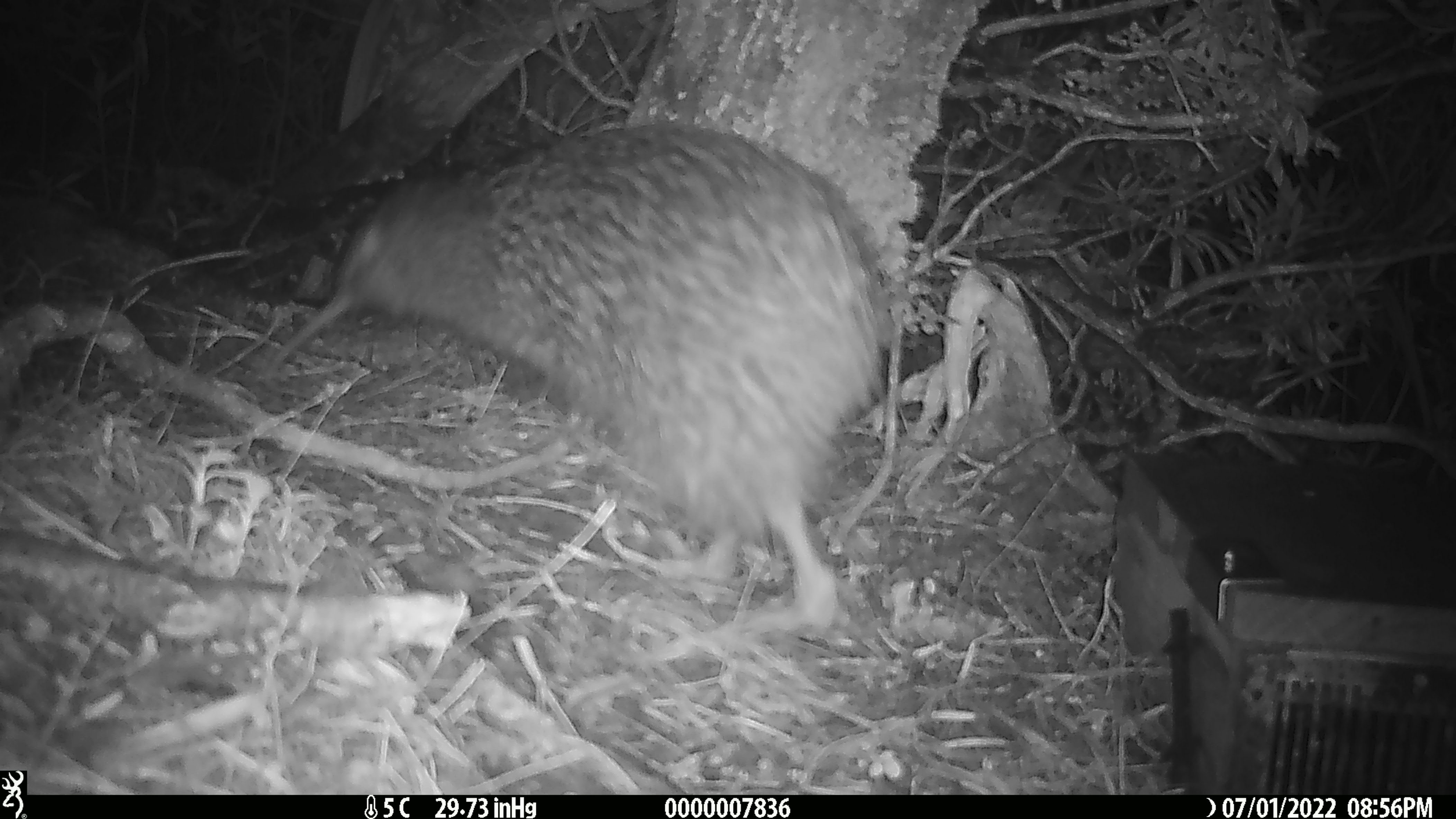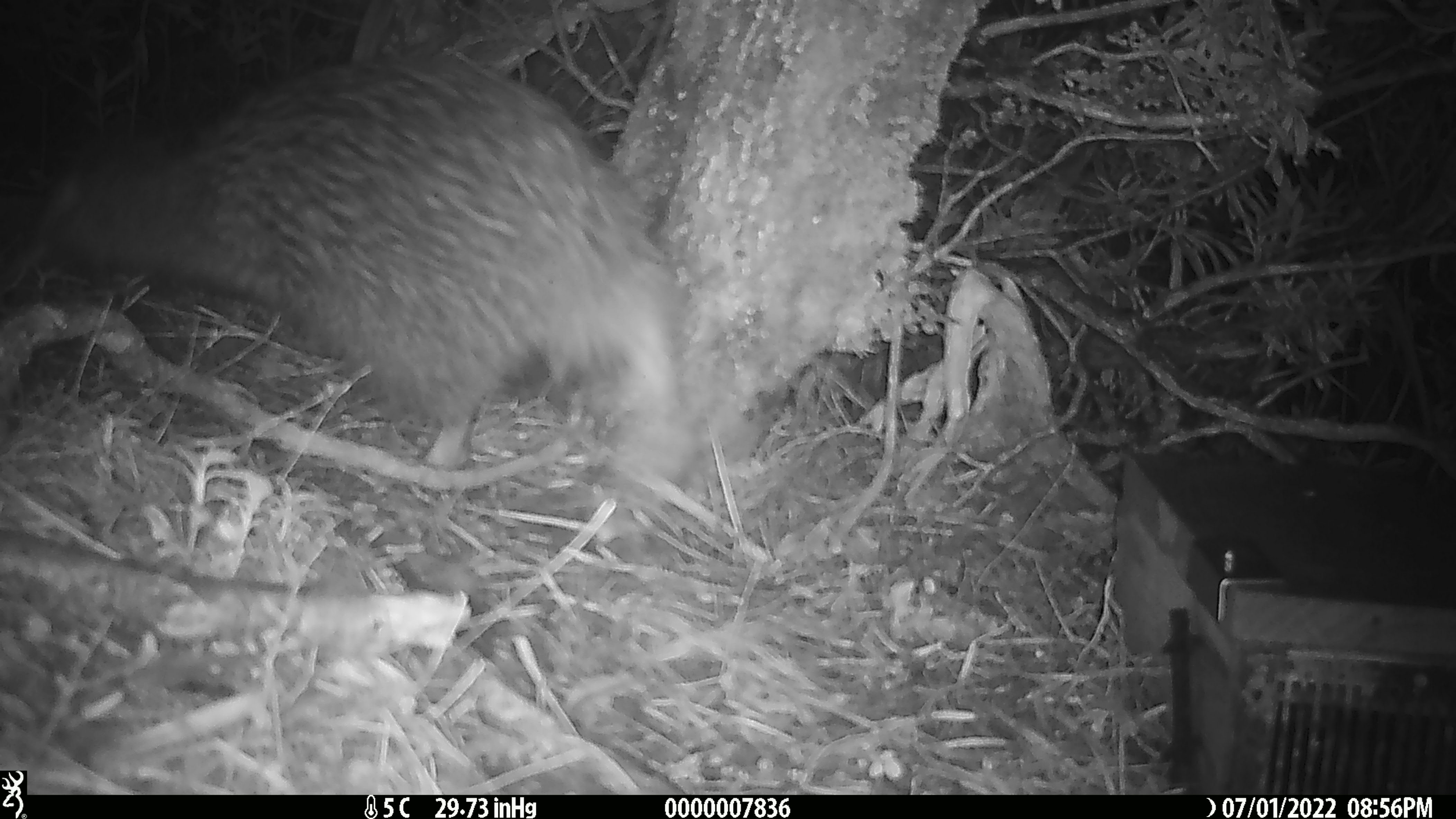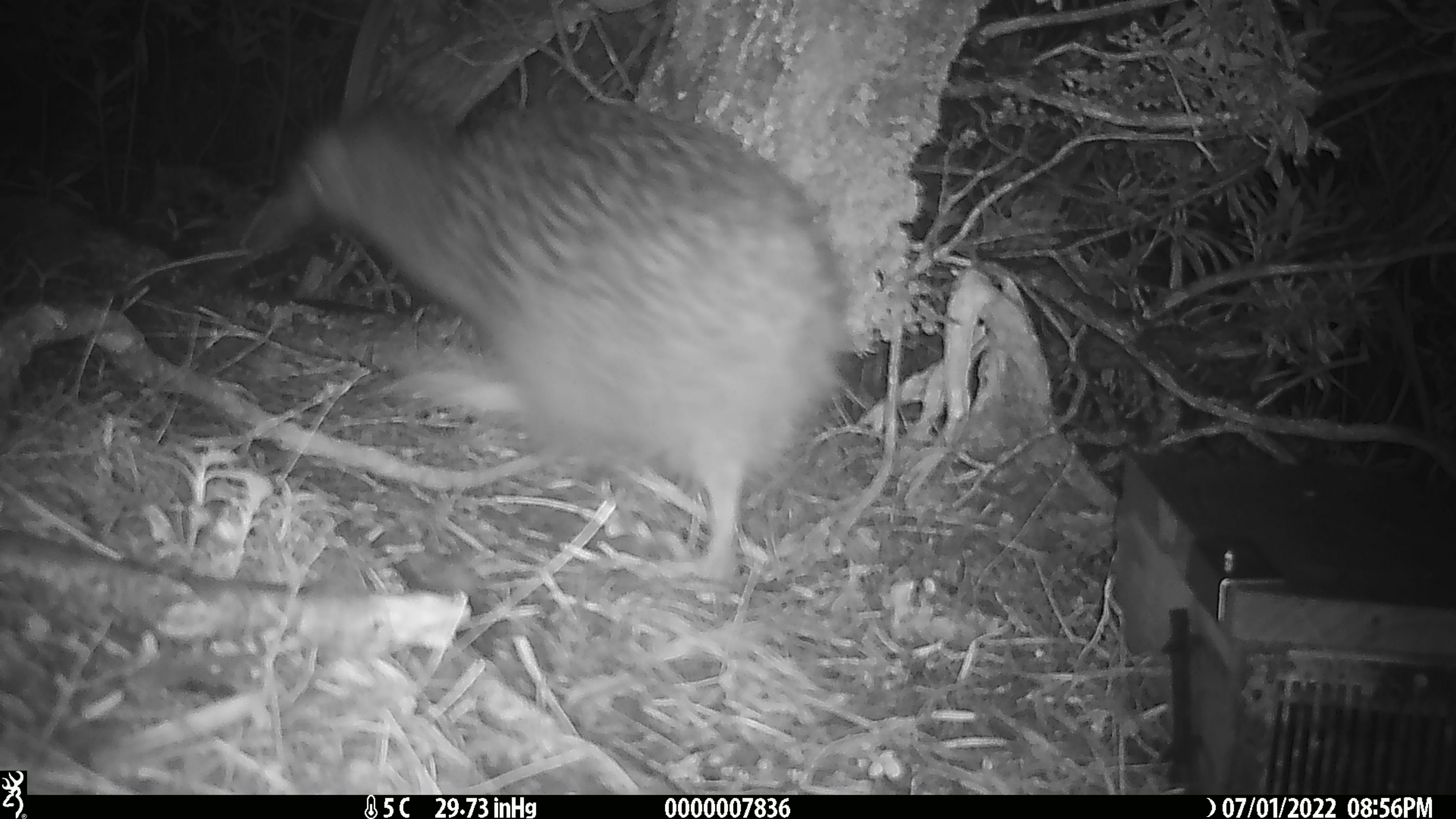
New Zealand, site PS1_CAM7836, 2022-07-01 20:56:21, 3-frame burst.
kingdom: Animalia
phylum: Chordata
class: Aves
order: Apterygiformes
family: Apterygidae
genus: Apteryx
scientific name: Apteryx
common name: kiwi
Kiwi (Apteryx).